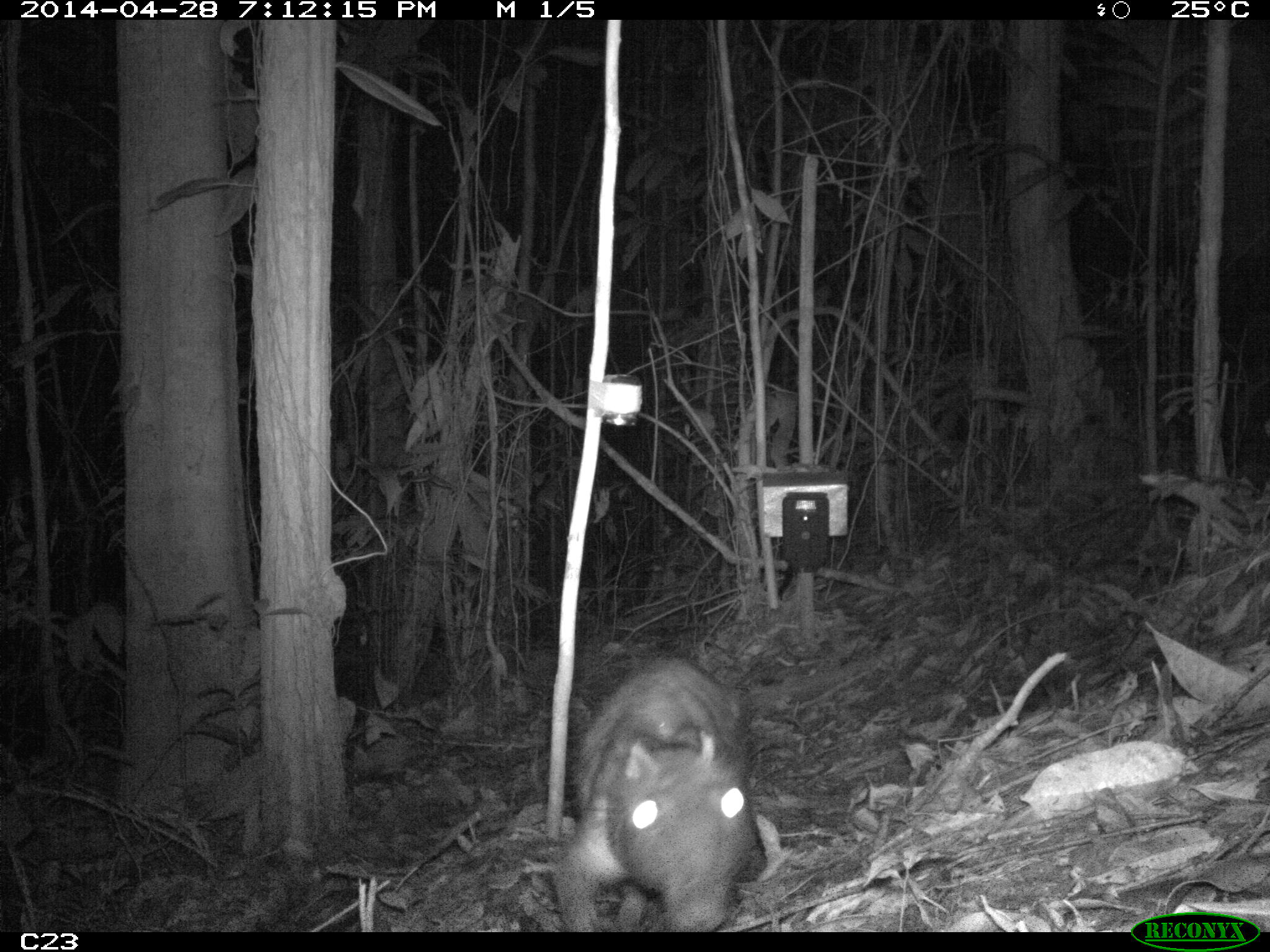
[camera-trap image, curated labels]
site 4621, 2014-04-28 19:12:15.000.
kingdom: Animalia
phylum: Chordata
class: Mammalia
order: Rodentia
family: Cuniculidae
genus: Cuniculus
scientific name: Cuniculus paca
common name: spotted paca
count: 1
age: adult